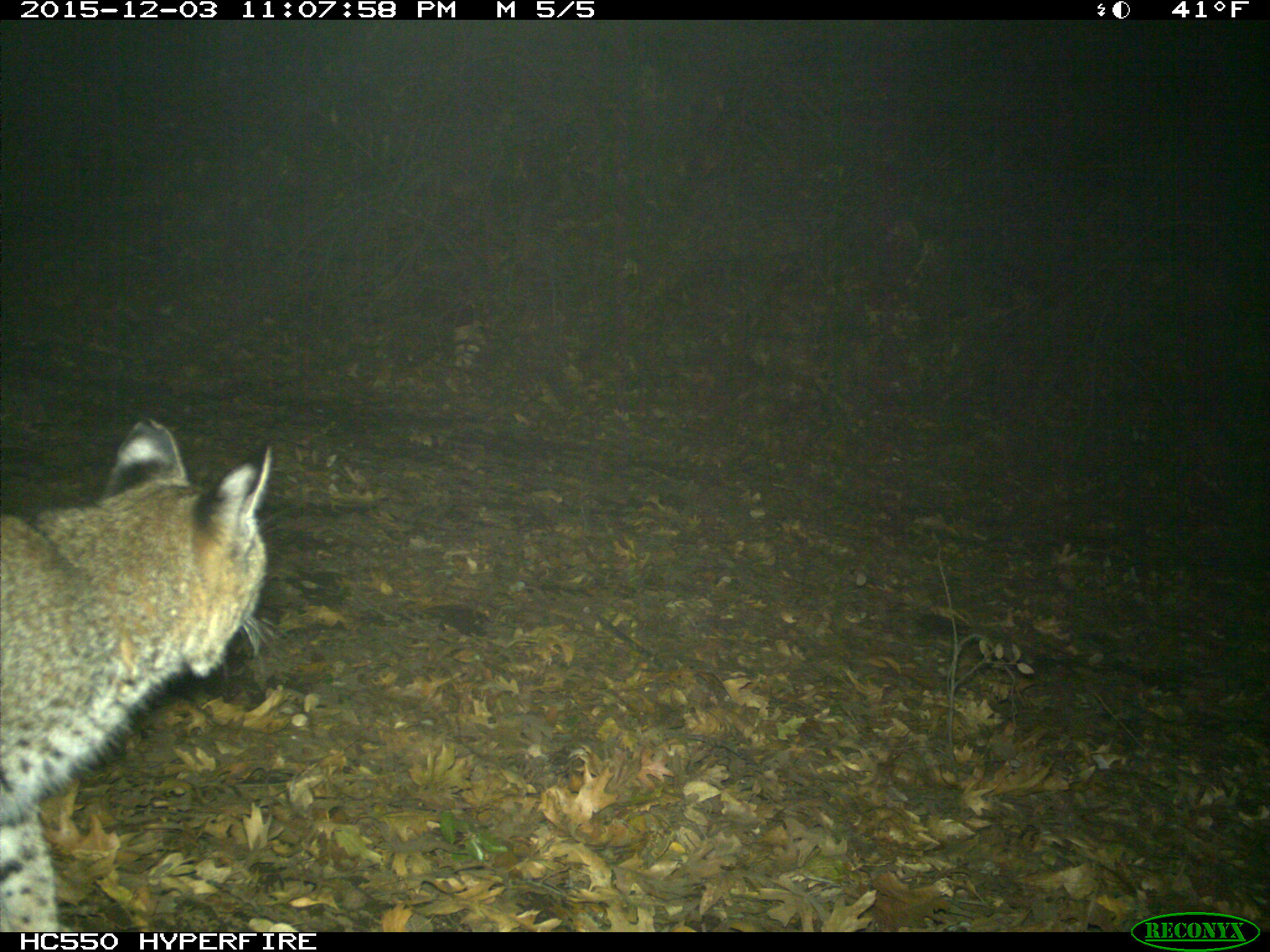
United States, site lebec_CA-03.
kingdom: Animalia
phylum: Chordata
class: Mammalia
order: Carnivora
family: Felidae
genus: Lynx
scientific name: Lynx rufus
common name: bobcat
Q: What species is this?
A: Lynx rufus (bobcat).